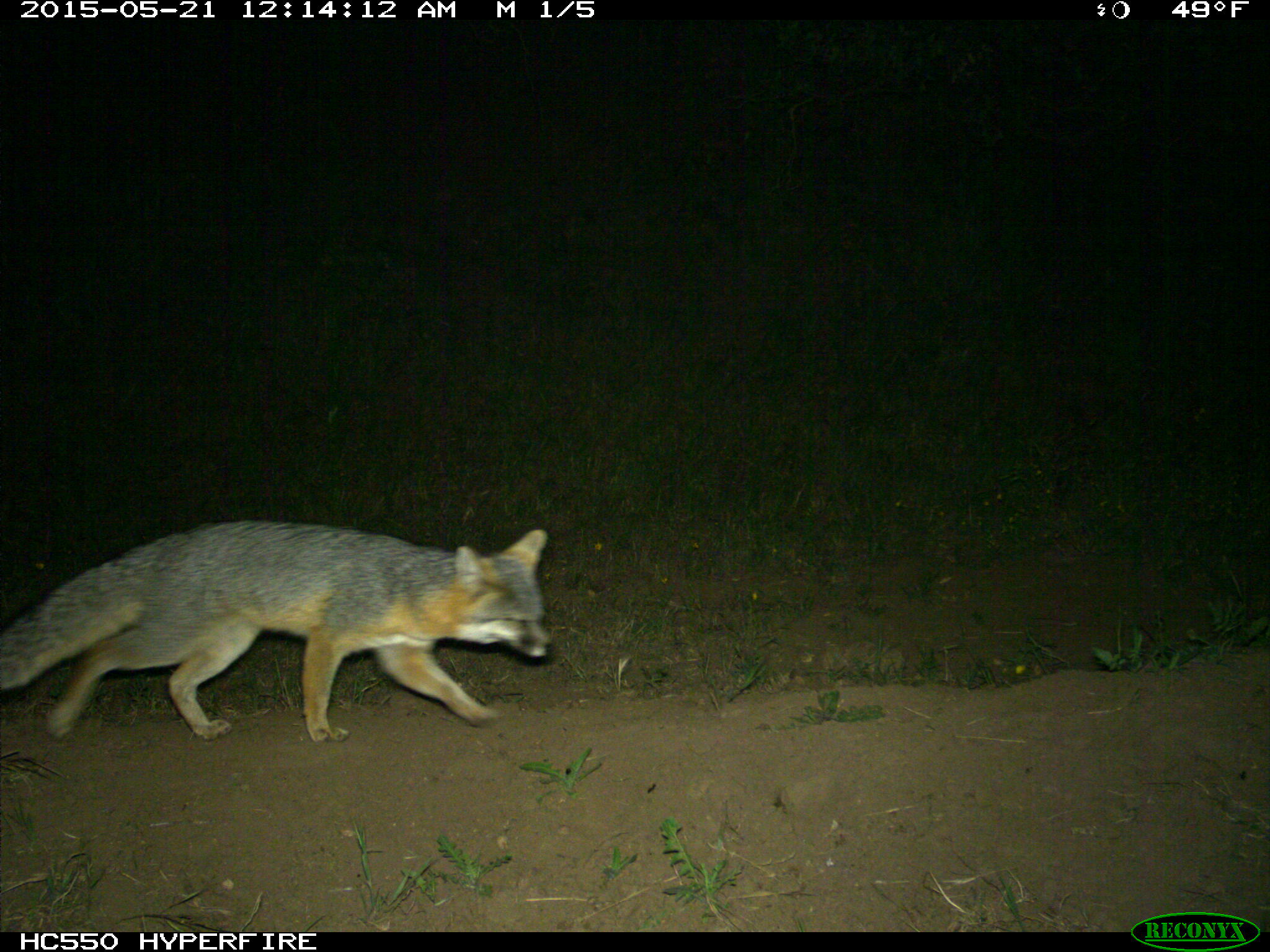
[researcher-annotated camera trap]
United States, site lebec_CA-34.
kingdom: Animalia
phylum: Chordata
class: Mammalia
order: Carnivora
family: Canidae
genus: Urocyon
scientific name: Urocyon cinereoargenteus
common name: gray fox